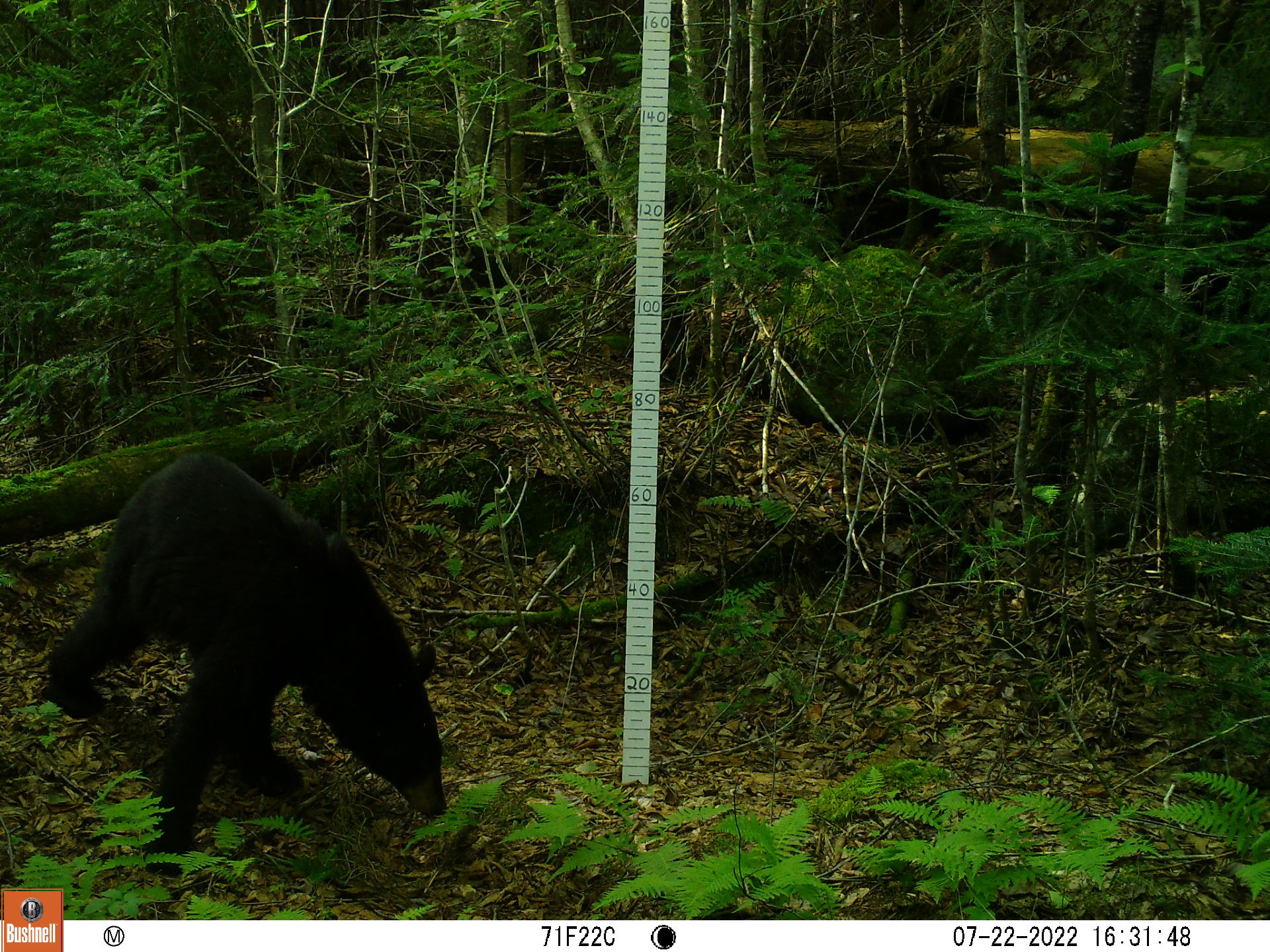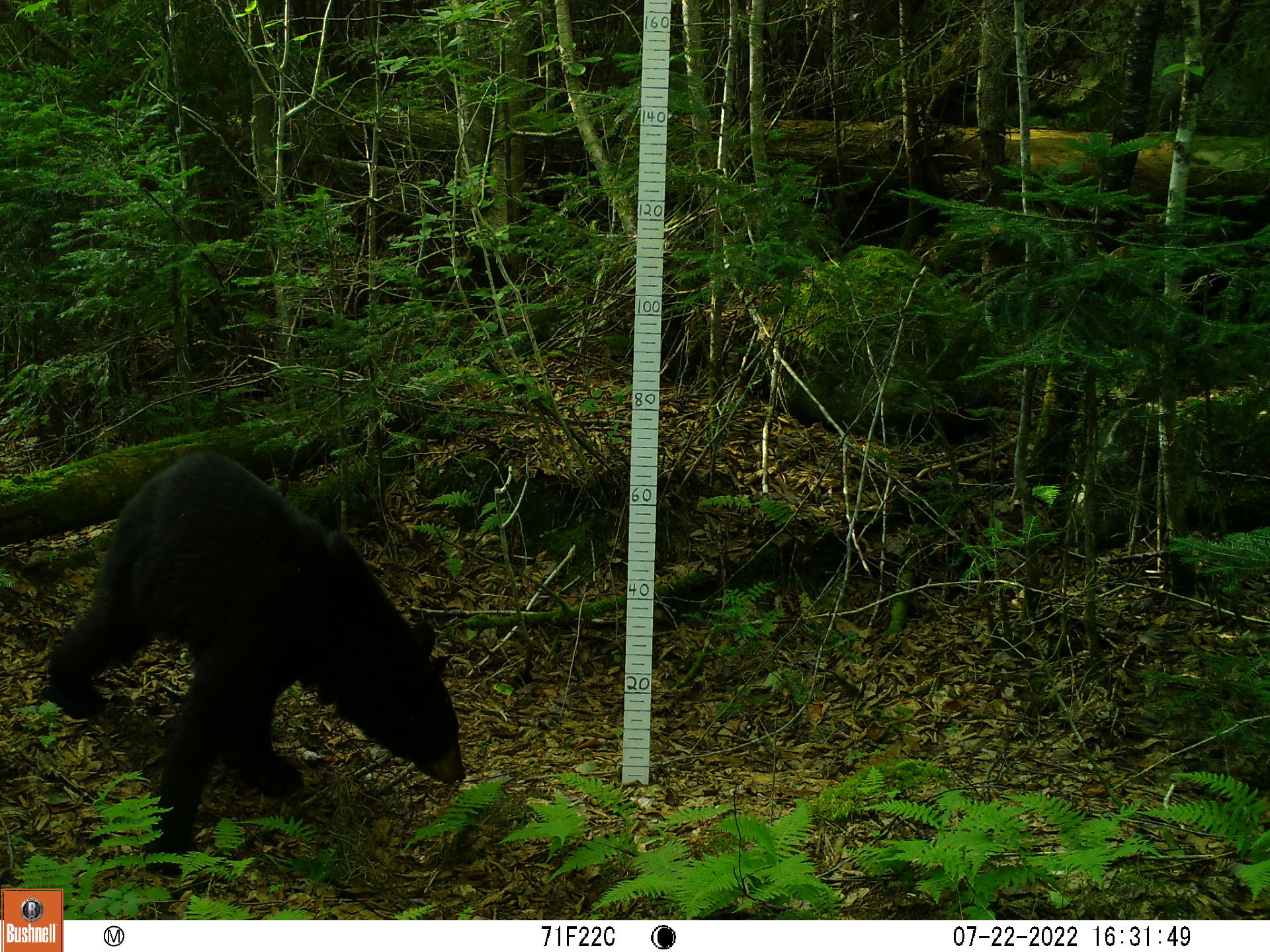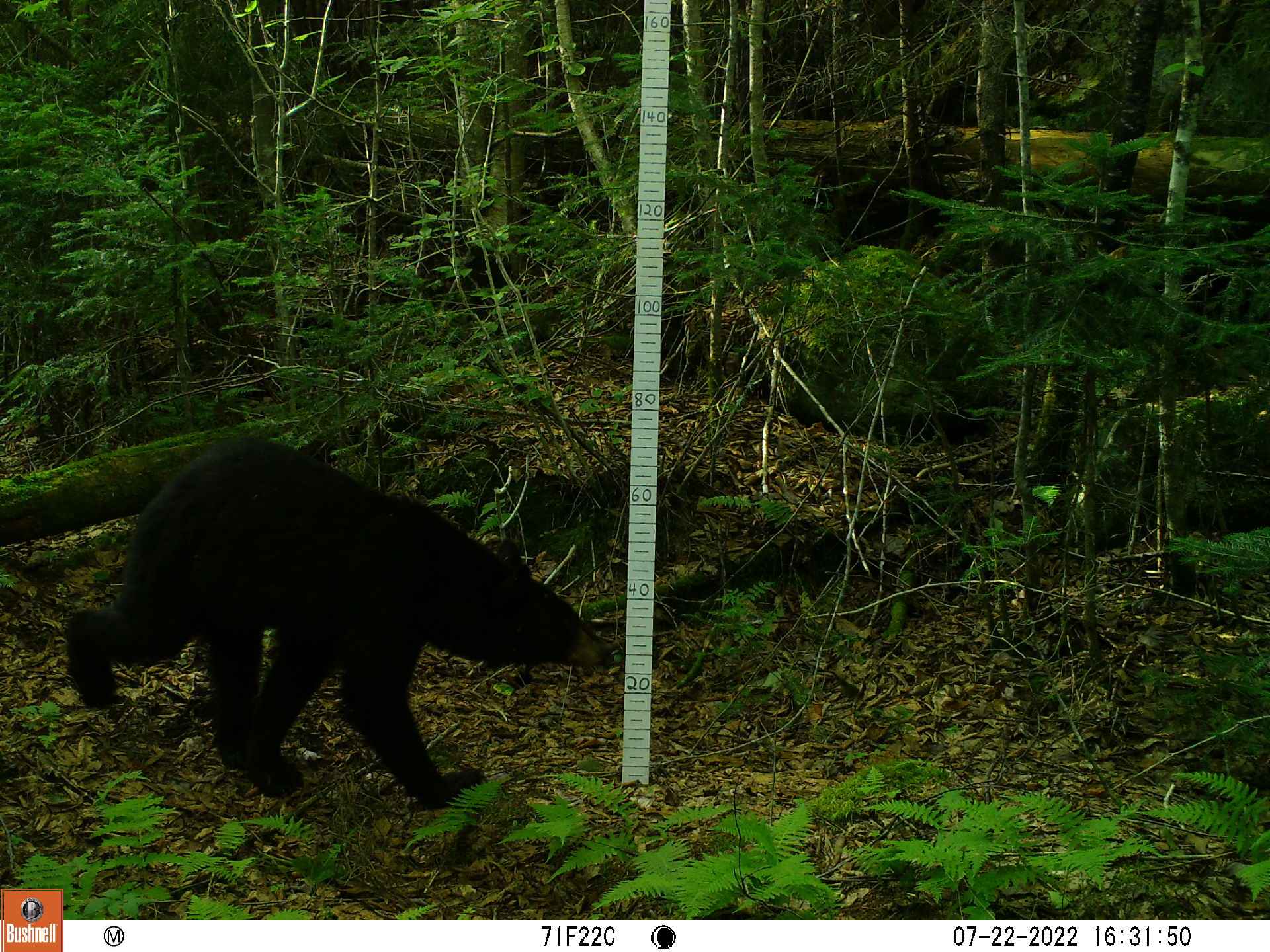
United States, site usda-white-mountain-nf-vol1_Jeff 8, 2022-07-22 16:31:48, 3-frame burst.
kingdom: Animalia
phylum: Chordata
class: Mammalia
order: Carnivora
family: Ursidae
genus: Ursus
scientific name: Ursus americanus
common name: black bear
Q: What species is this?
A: Black bear (Ursus americanus).